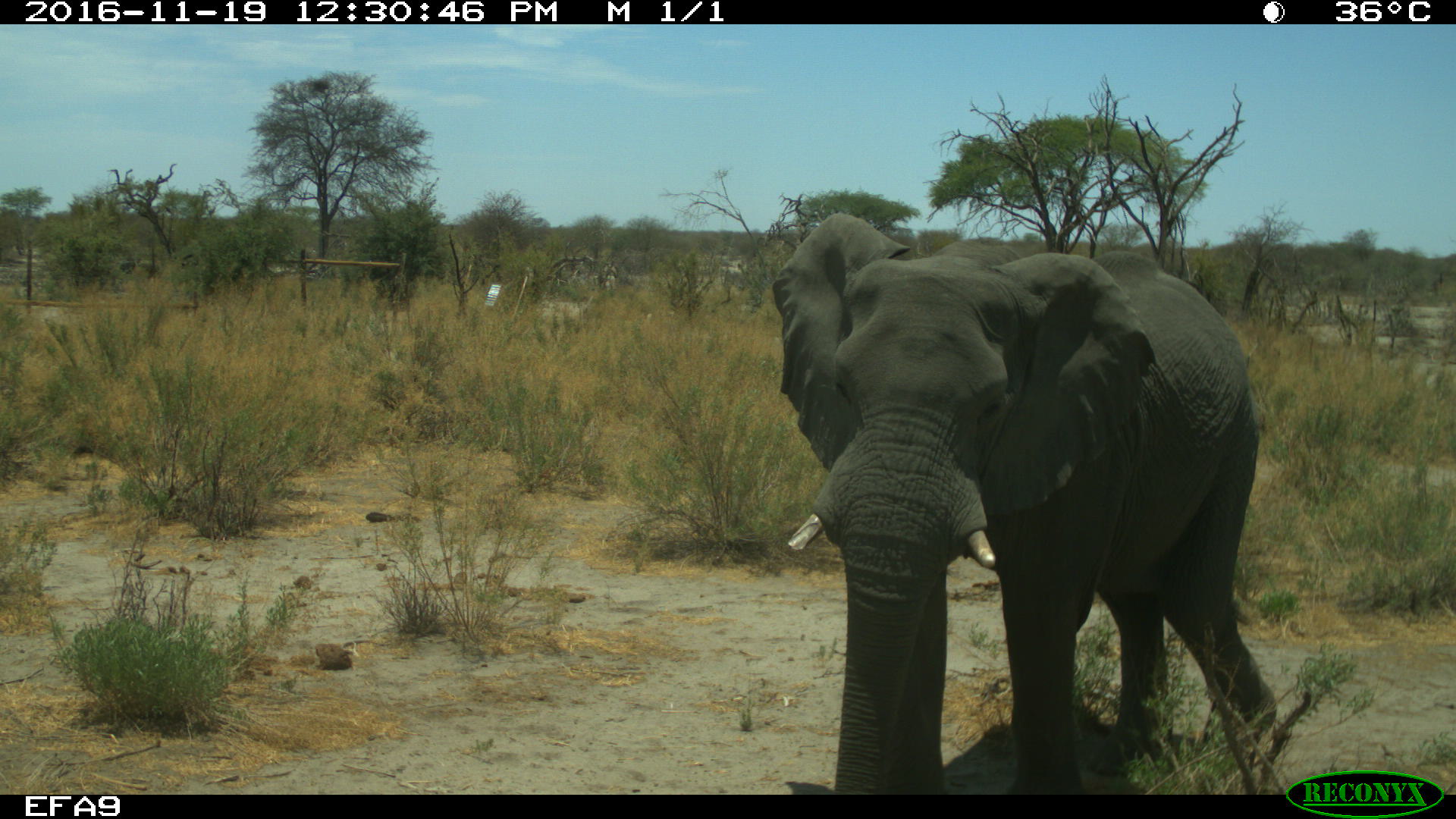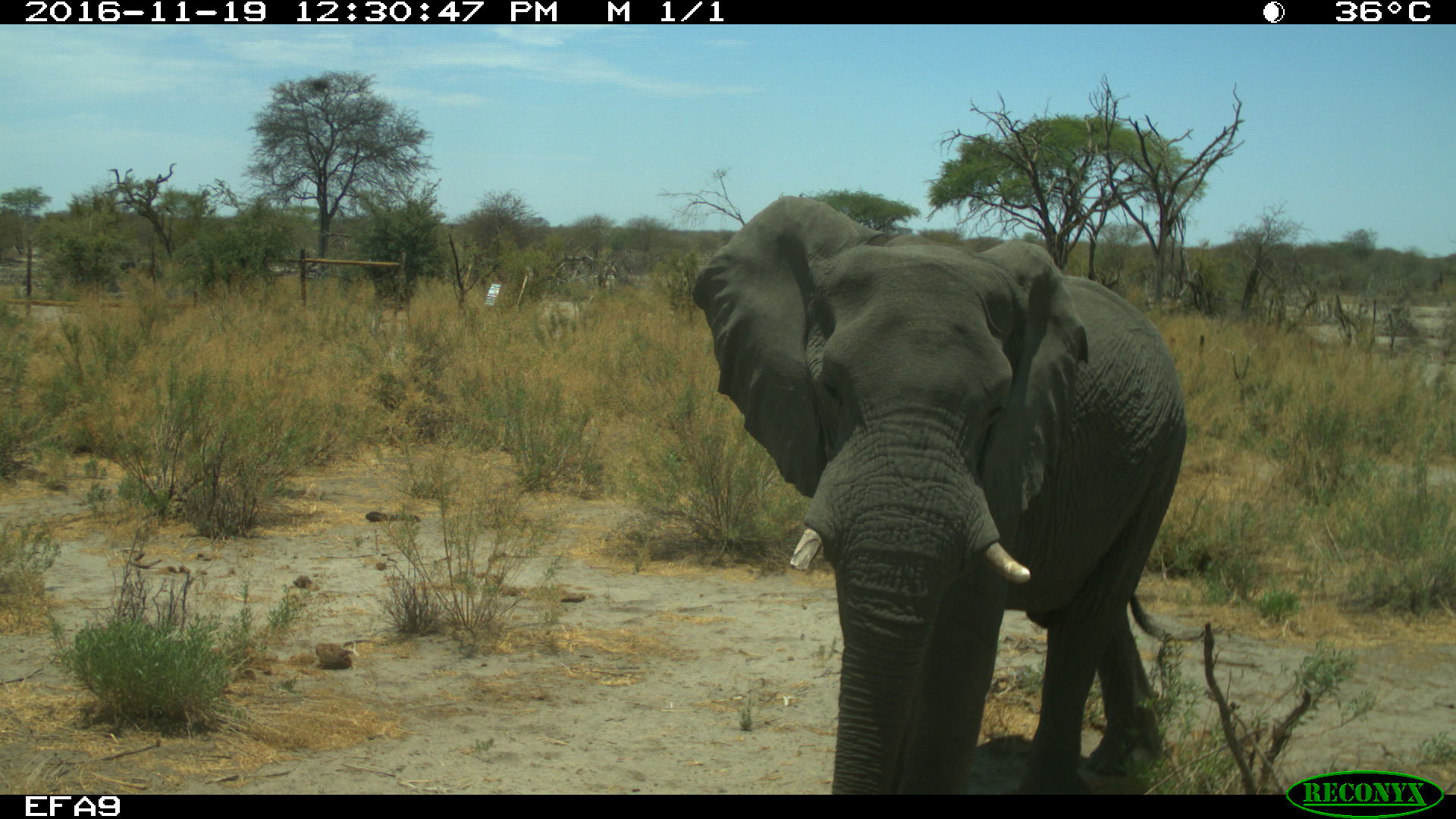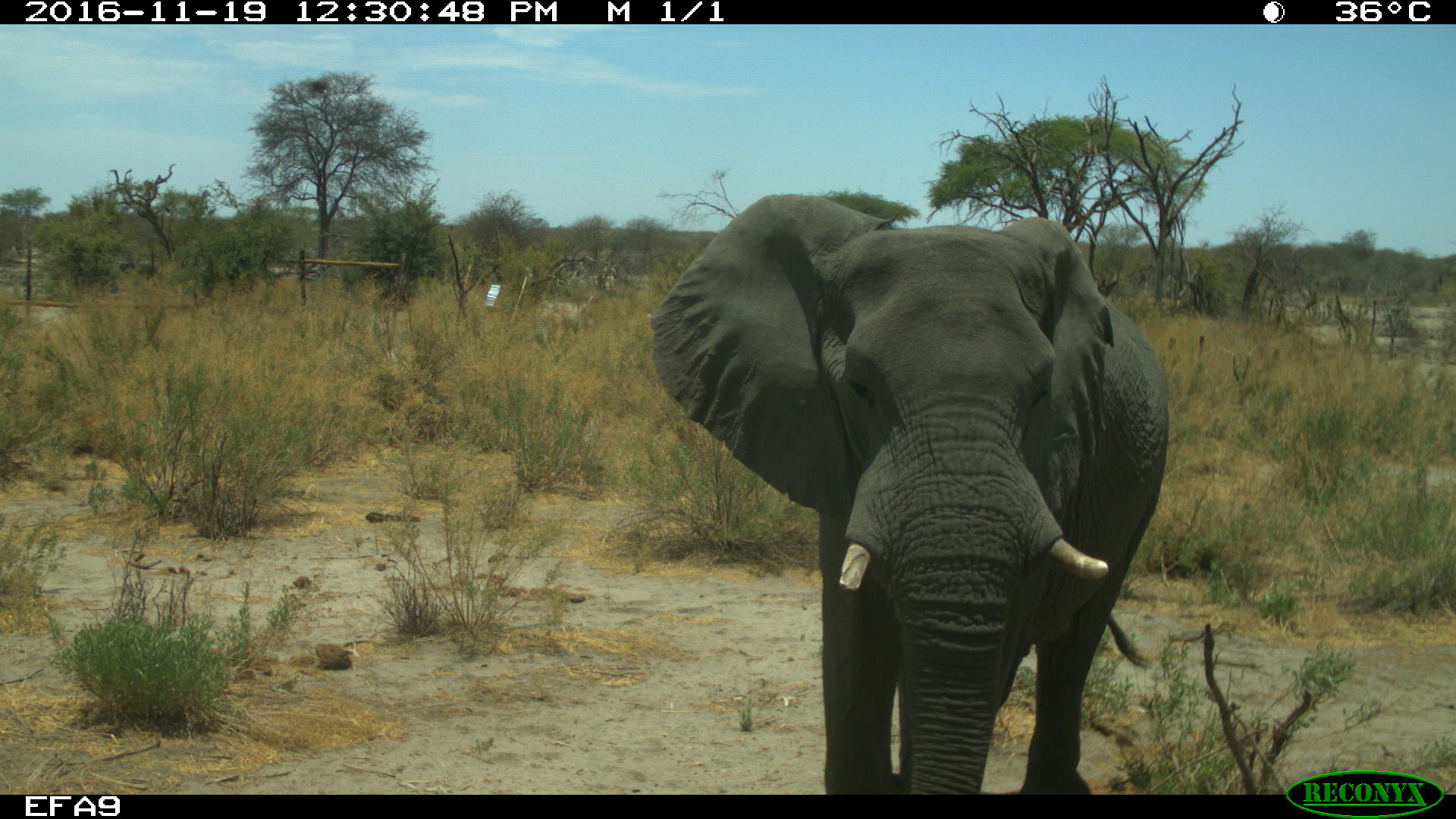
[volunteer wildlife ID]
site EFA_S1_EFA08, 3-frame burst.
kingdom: Animalia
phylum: Chordata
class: Mammalia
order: Proboscidea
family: Elephantidae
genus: Loxodonta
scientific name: Loxodonta africana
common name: african bush elephant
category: elephant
Elephant (african bush elephant) (Loxodonta africana), count 1. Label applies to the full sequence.